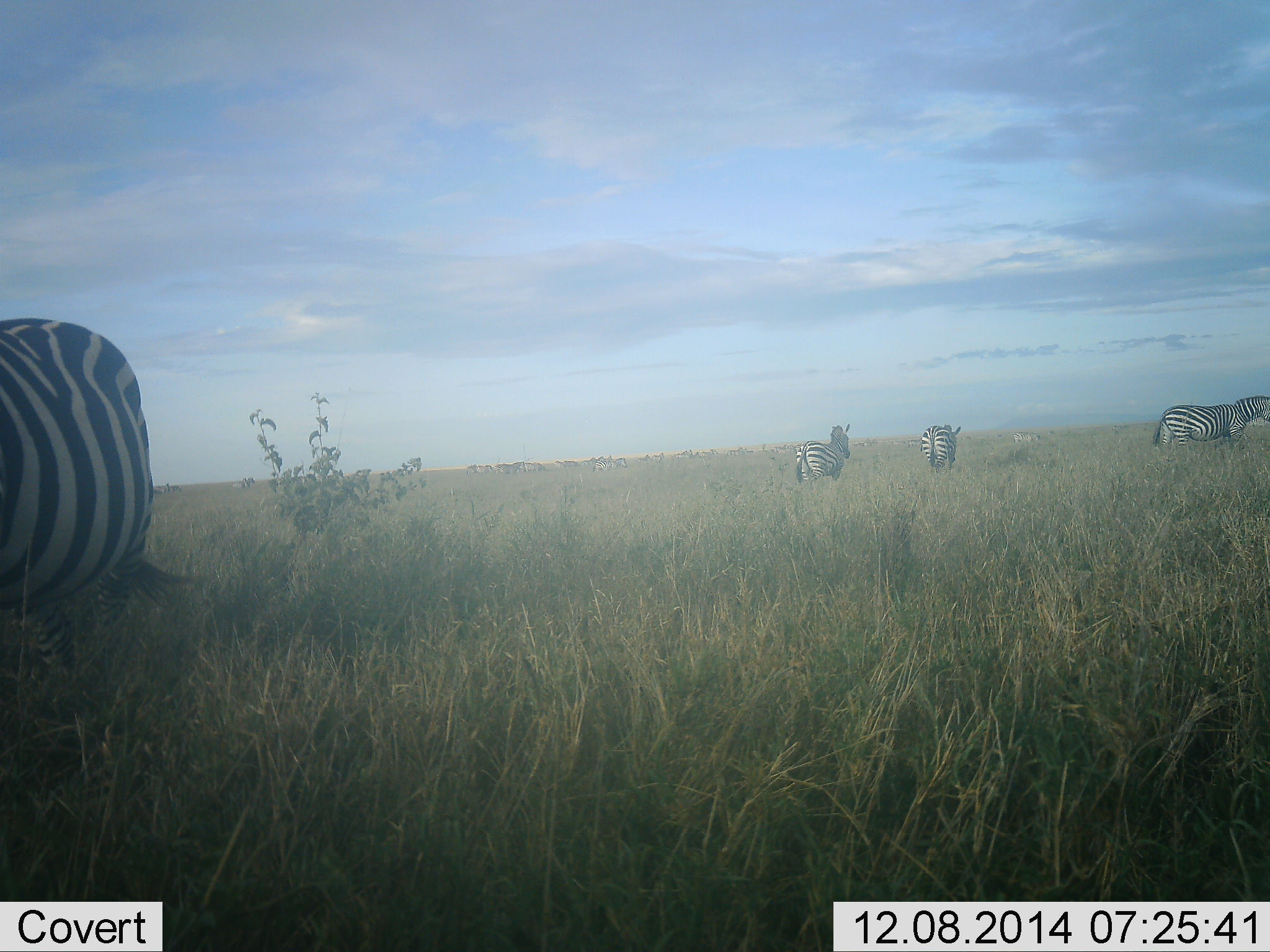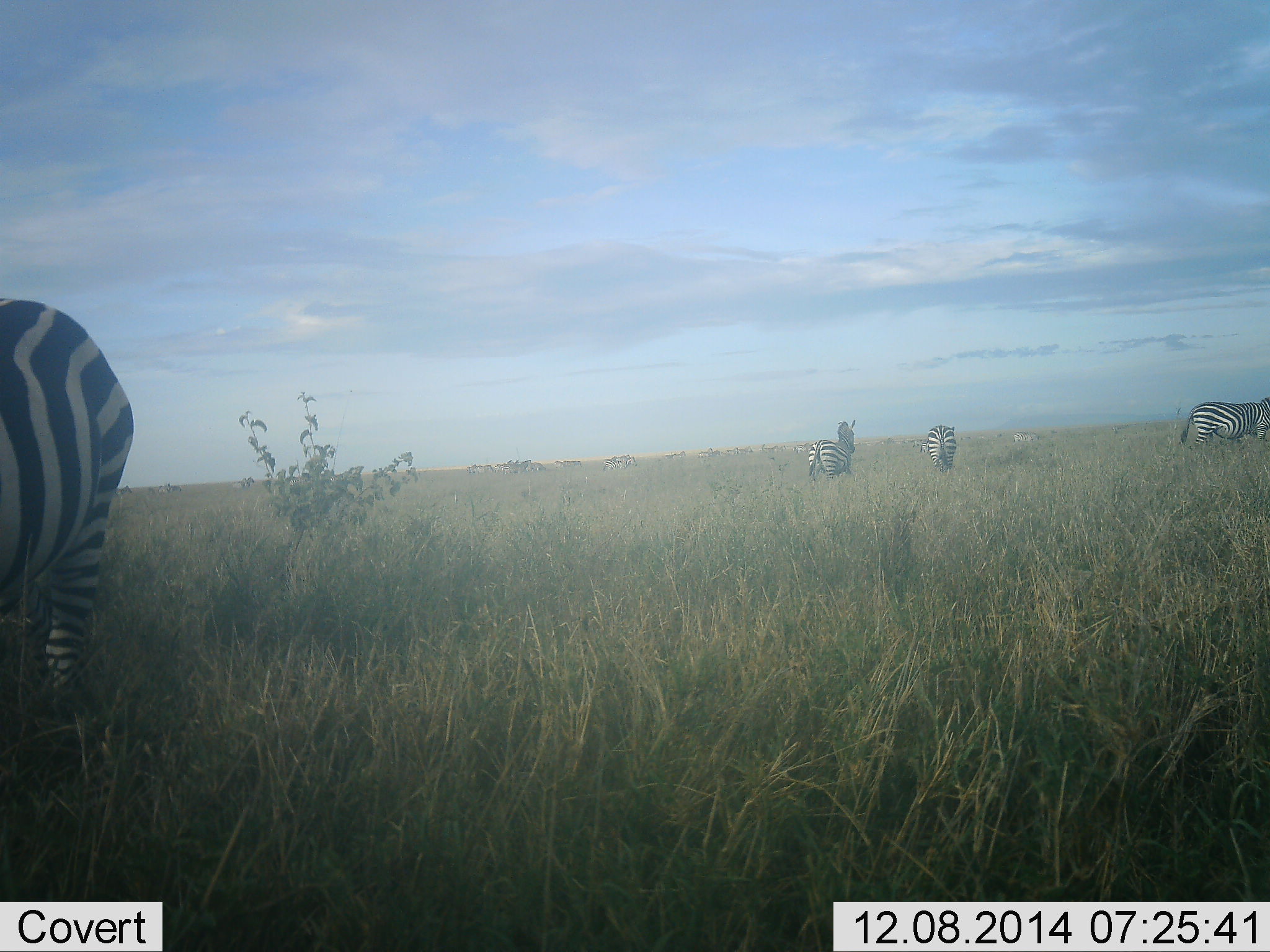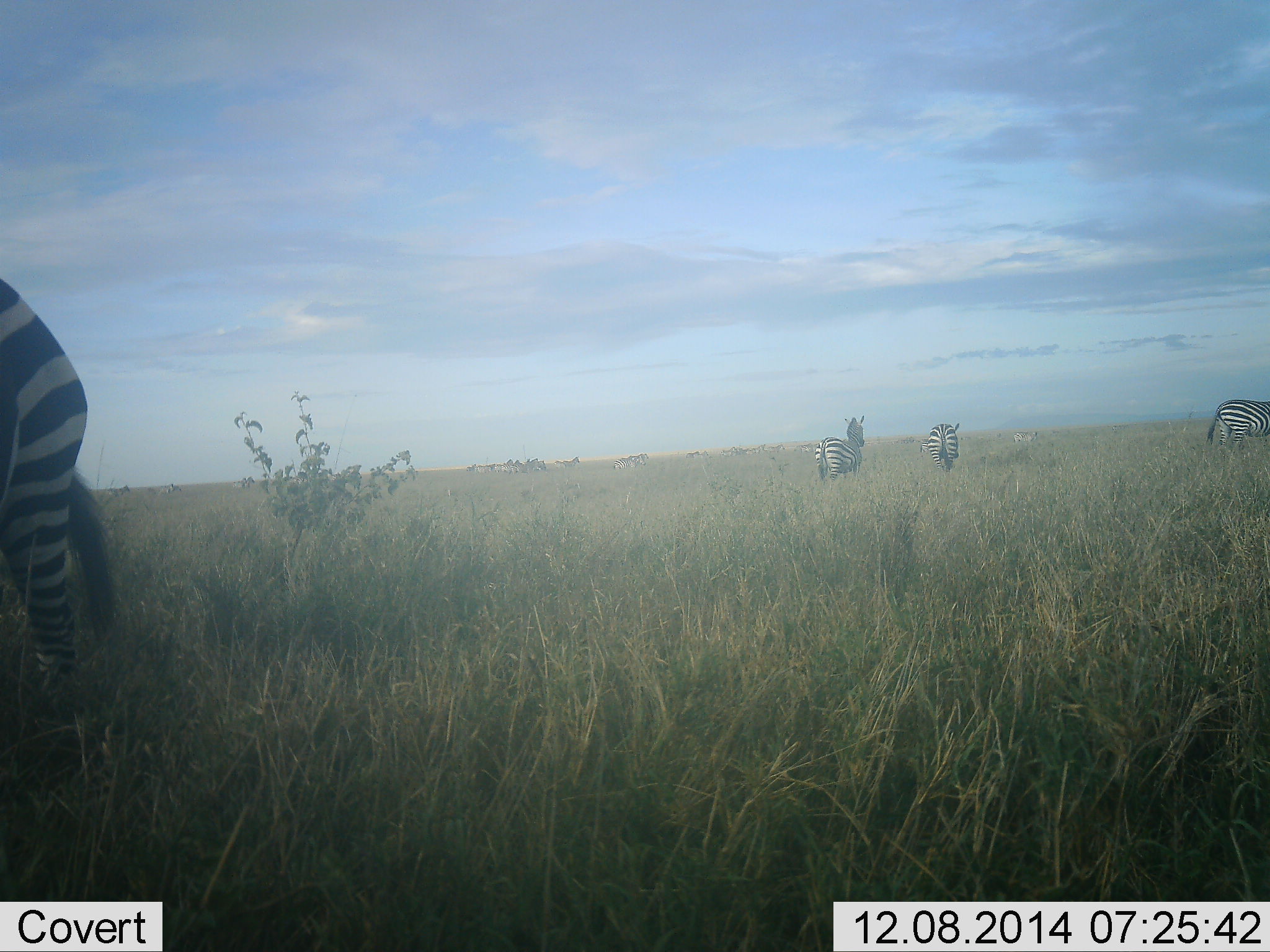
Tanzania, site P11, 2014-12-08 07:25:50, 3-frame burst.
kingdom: Animalia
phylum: Chordata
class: Mammalia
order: Perissodactyla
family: Equidae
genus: Equus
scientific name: Equus quagga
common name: plains zebra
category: zebra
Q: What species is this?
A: Zebra (plains zebra) (Equus quagga).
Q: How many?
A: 4.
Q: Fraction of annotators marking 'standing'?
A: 60%.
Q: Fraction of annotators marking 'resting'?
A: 0%.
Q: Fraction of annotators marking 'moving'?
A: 60%.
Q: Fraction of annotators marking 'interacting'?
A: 0%.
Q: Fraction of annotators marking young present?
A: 0%.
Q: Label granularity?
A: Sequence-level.